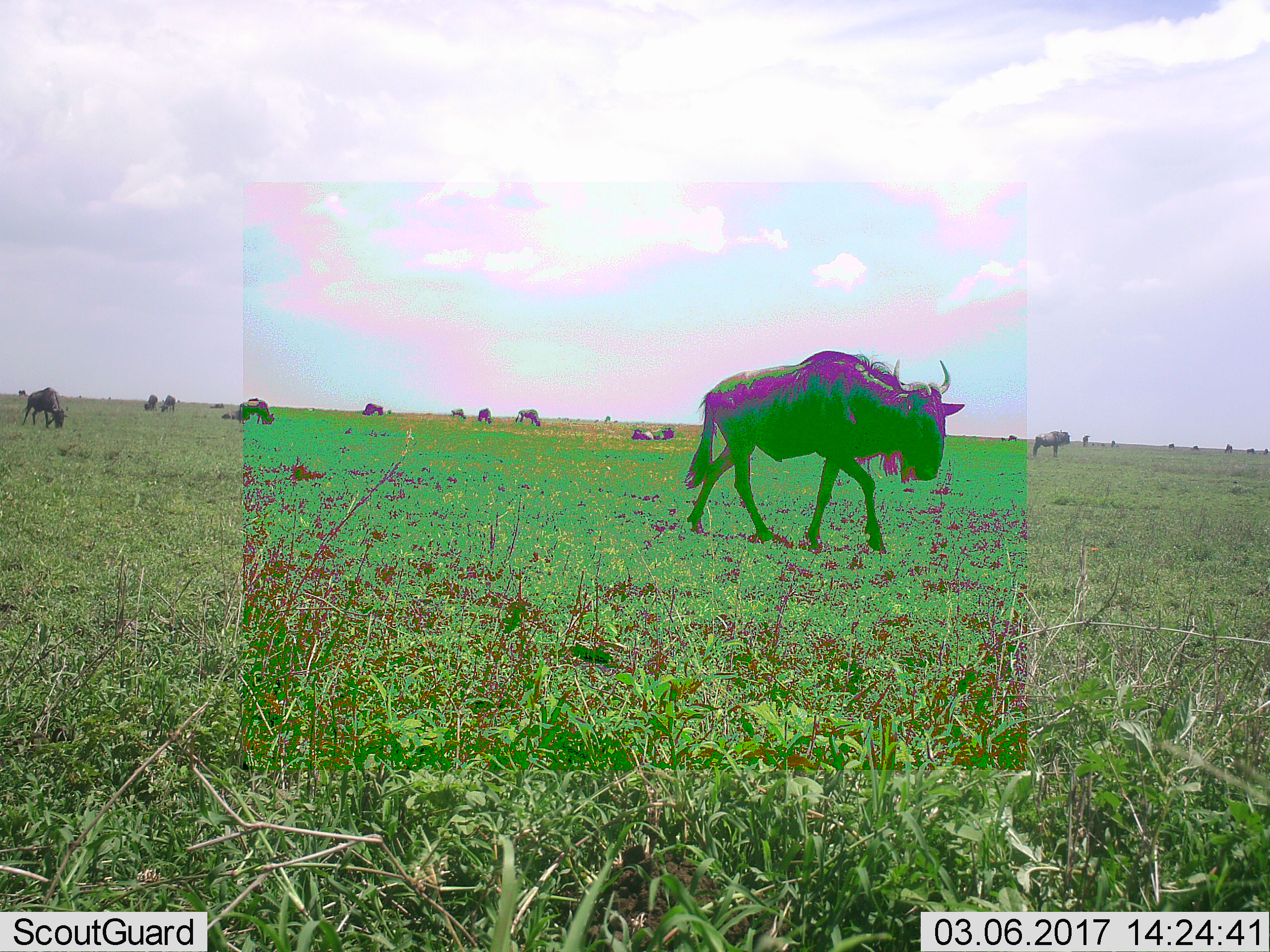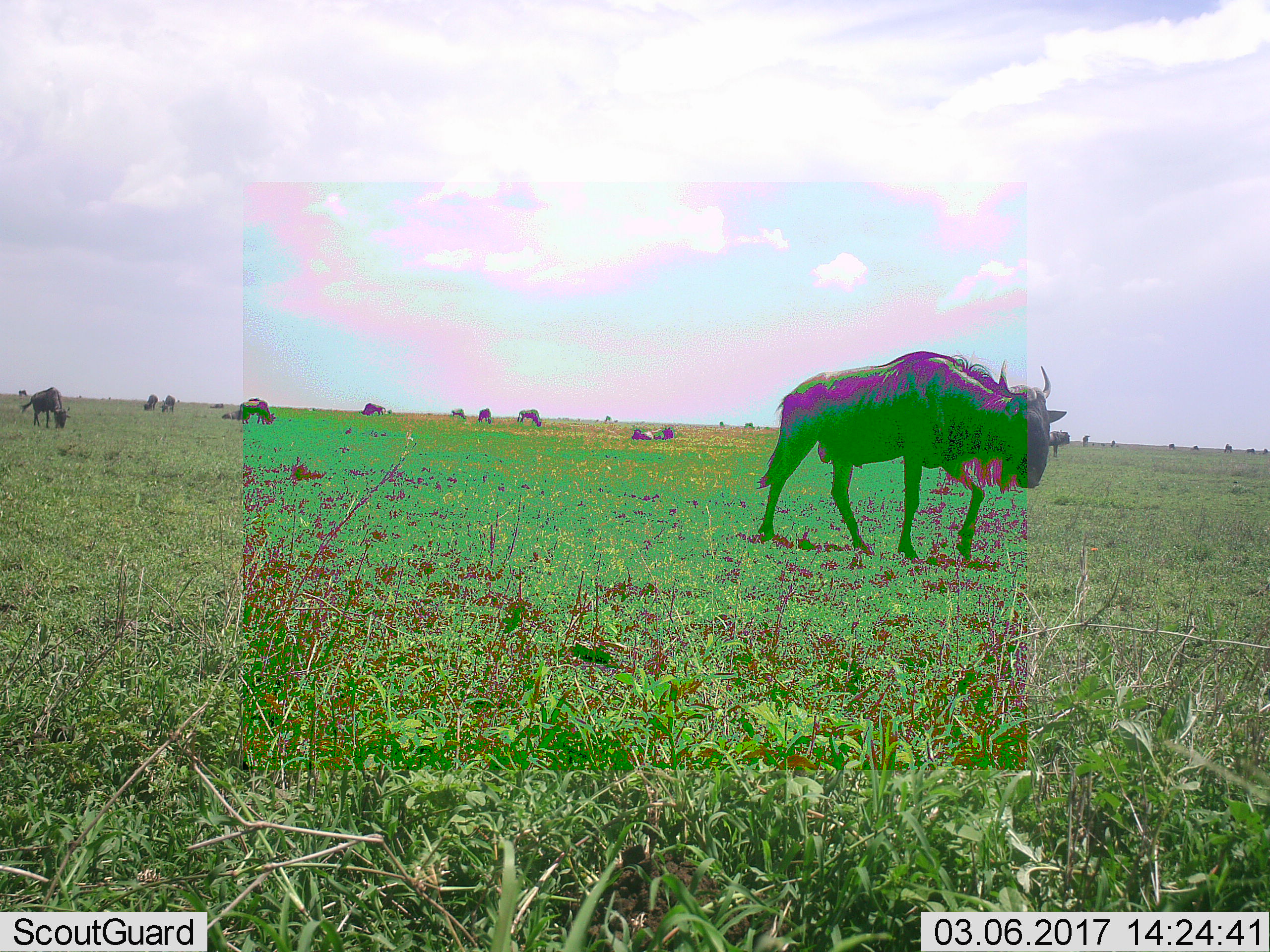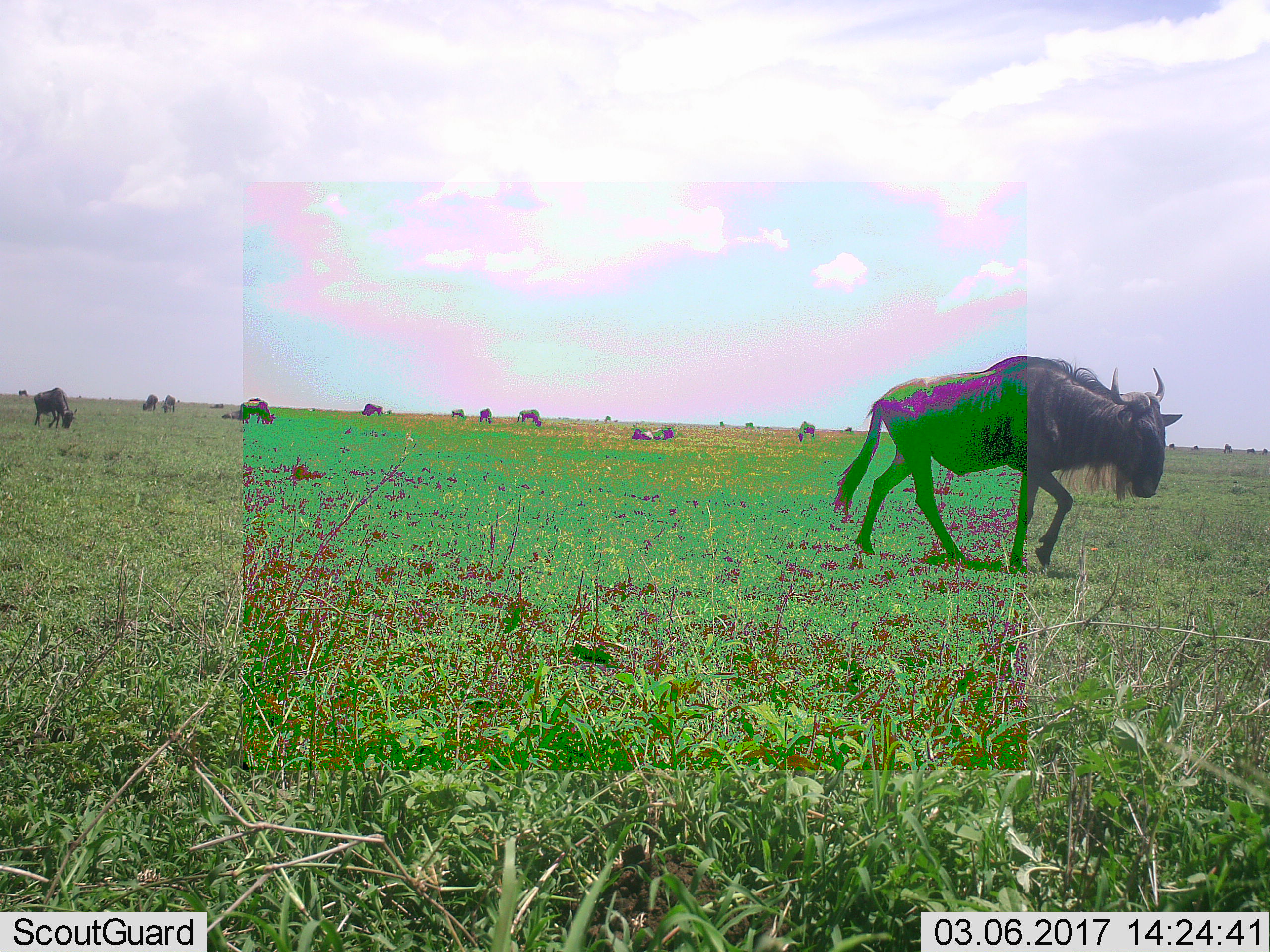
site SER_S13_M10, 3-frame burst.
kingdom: Animalia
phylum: Chordata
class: Mammalia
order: Artiodactyla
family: Bovidae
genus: Connochaetes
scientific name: Connochaetes taurinus taurinus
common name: blue wildebeest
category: wildebeestblue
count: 11-50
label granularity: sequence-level